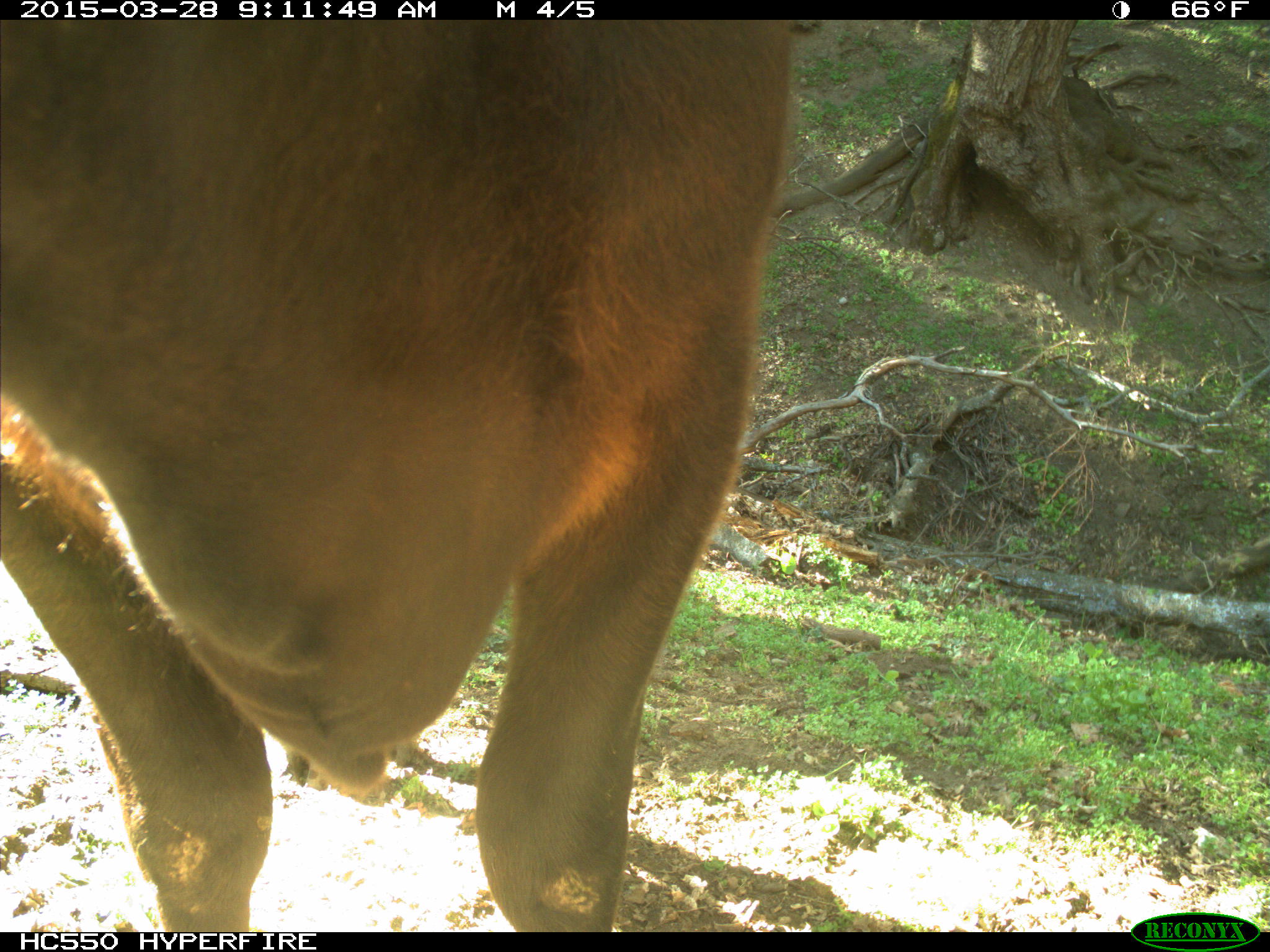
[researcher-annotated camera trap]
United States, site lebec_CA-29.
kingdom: Animalia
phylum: Chordata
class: Mammalia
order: Artiodactyla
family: Bovidae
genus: Bos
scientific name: Bos taurus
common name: domestic cow